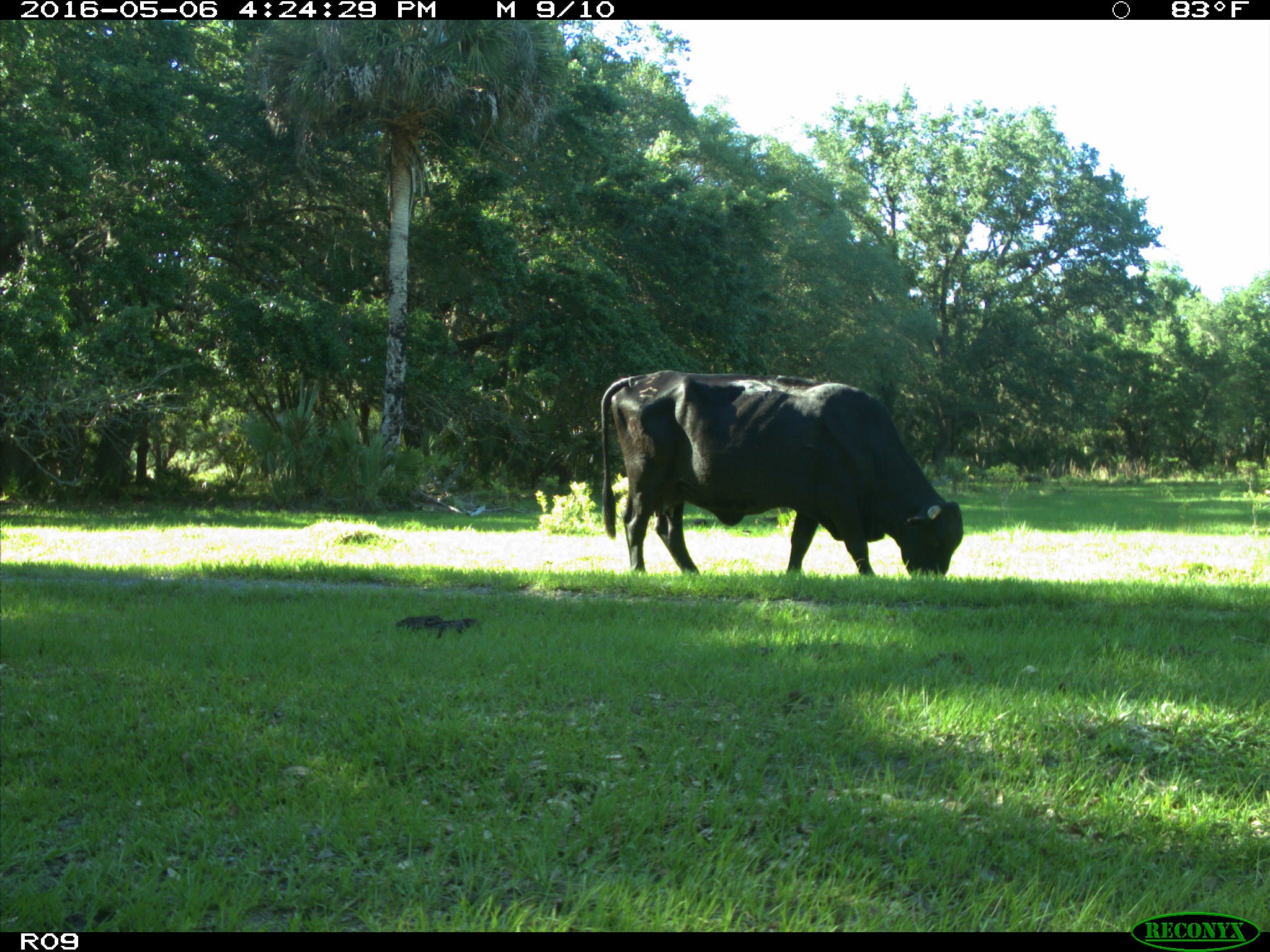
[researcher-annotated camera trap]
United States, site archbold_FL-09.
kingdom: Animalia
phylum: Chordata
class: Mammalia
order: Artiodactyla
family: Bovidae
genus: Bos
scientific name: Bos taurus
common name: domestic cow